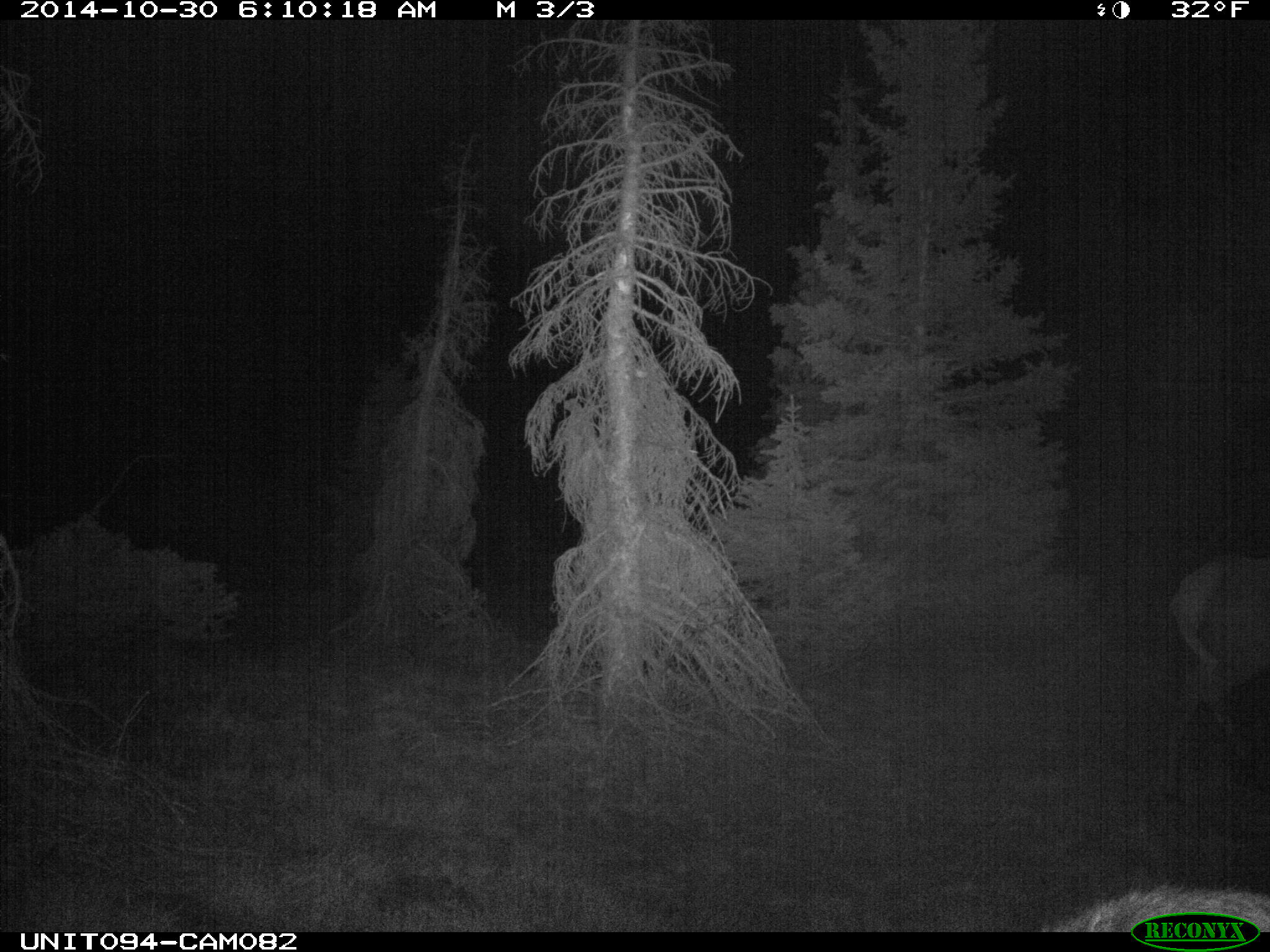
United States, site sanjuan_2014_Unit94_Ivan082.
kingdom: Animalia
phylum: Chordata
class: Mammalia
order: Artiodactyla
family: Cervidae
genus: Cervus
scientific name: Cervus elaphus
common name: red deer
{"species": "Cervus elaphus (red deer)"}